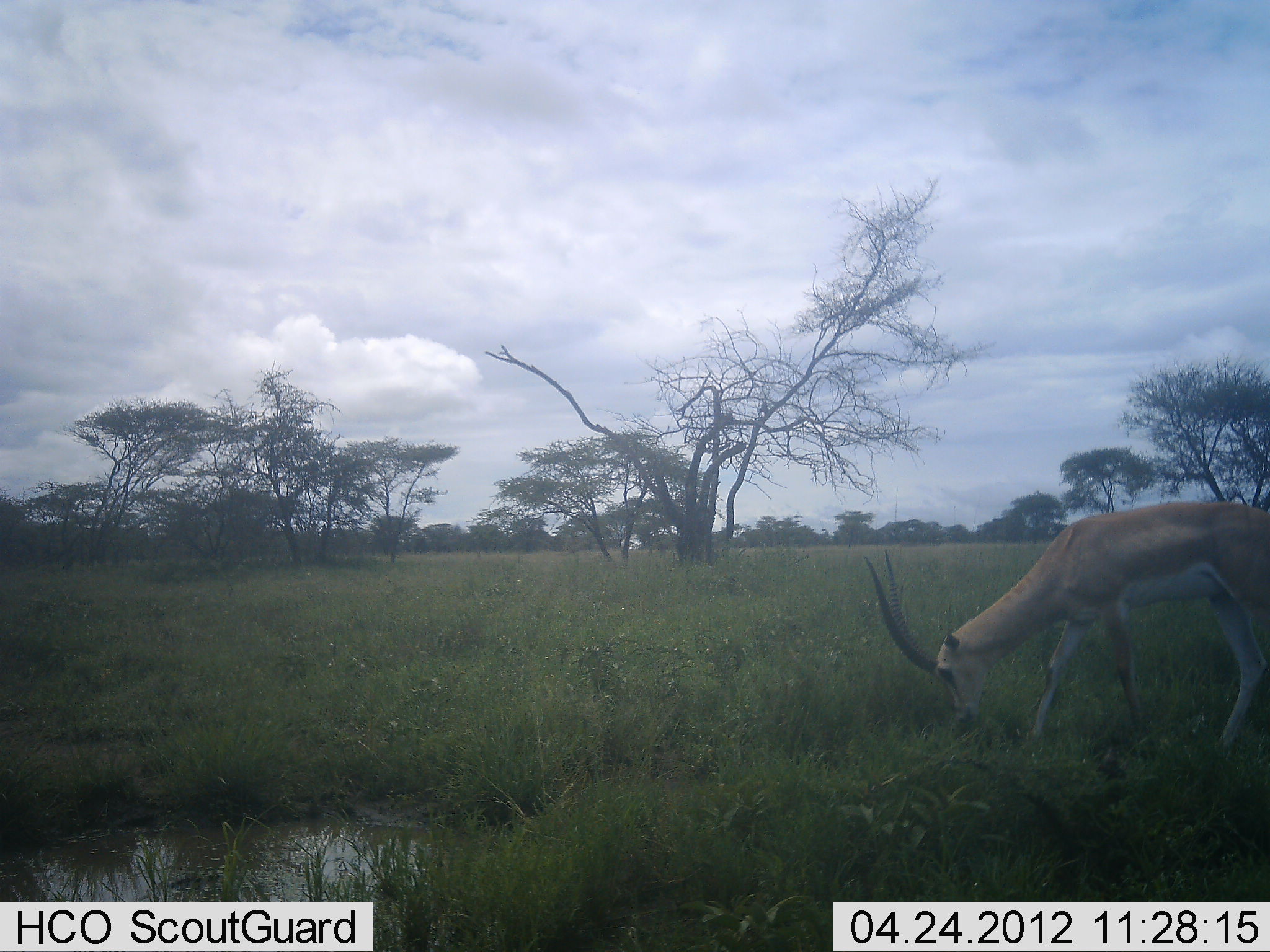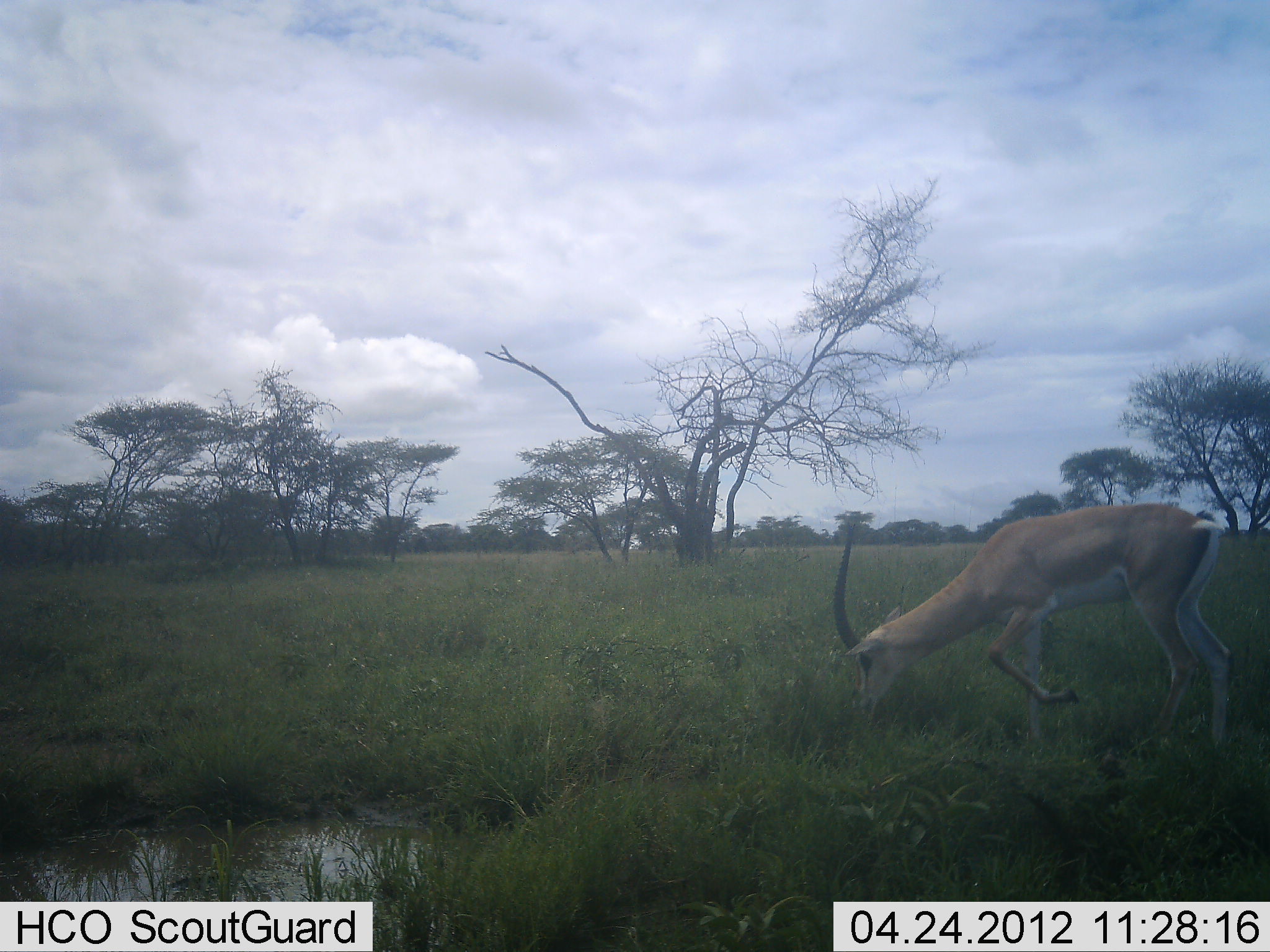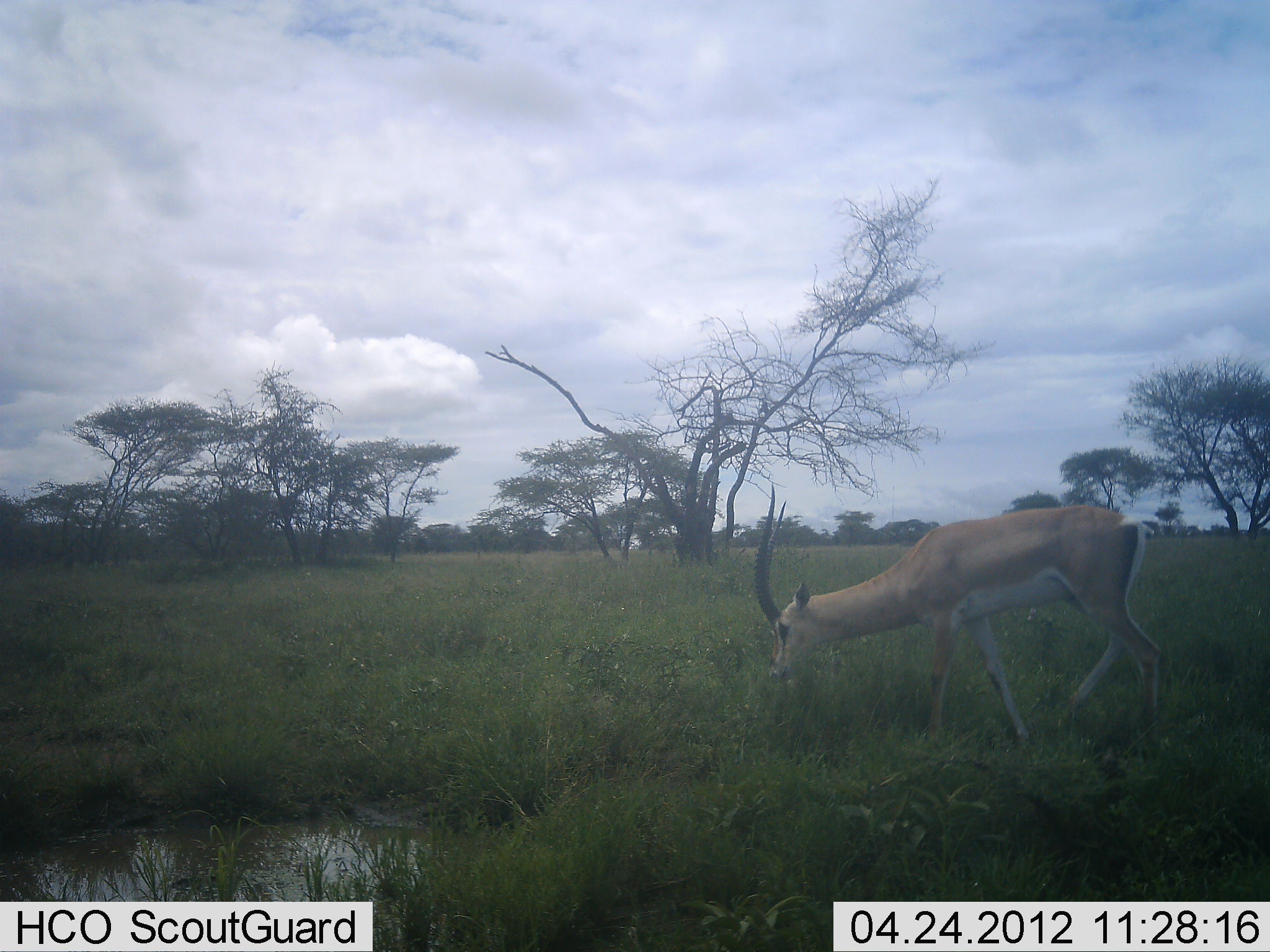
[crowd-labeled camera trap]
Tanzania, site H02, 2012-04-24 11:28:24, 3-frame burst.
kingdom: Animalia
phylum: Chordata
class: Mammalia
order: Artiodactyla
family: Bovidae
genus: Nanger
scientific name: Nanger granti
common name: grant's gazelle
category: gazellegrants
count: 1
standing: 12%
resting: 0%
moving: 36%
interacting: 0%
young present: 0%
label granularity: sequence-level